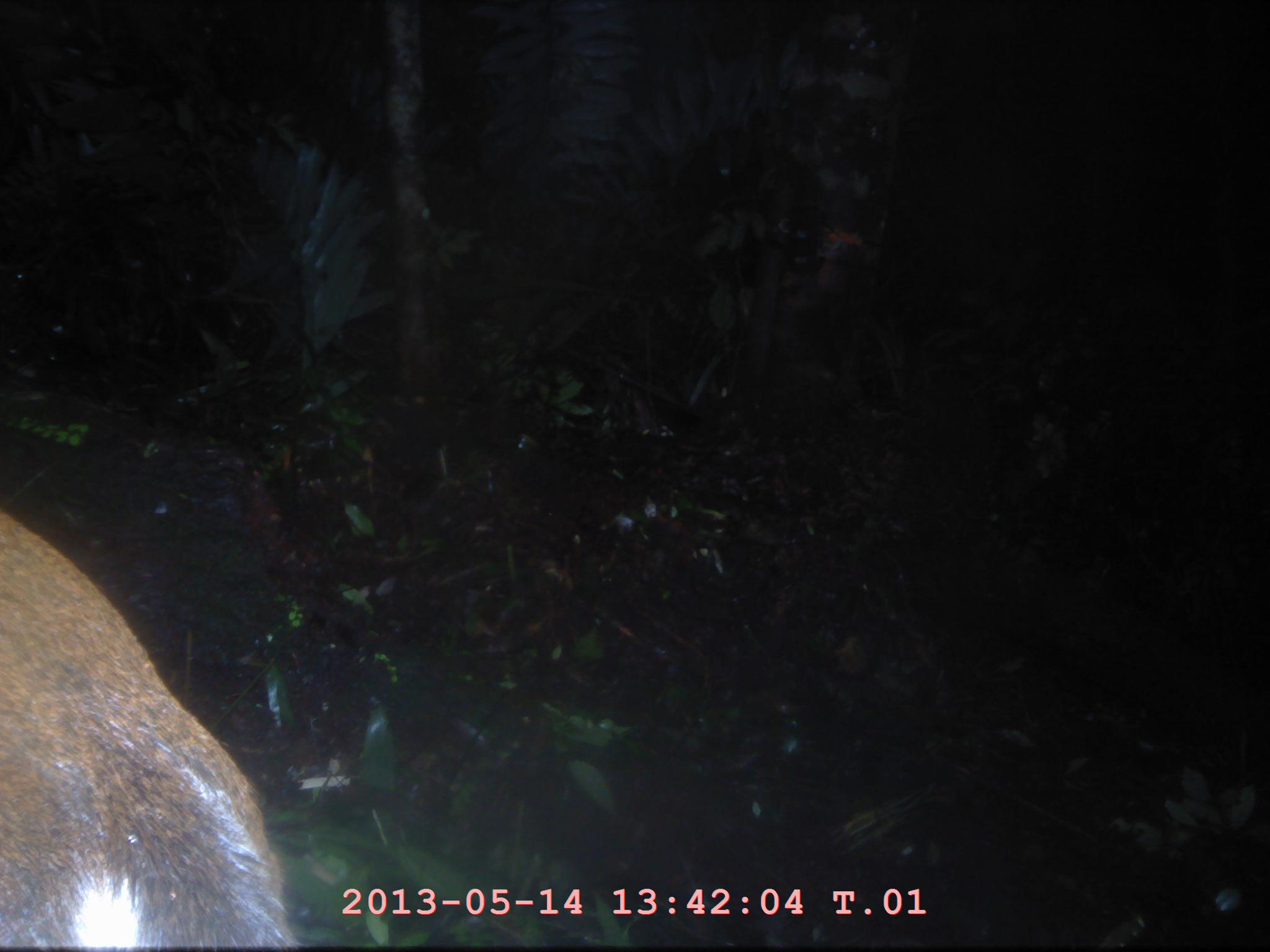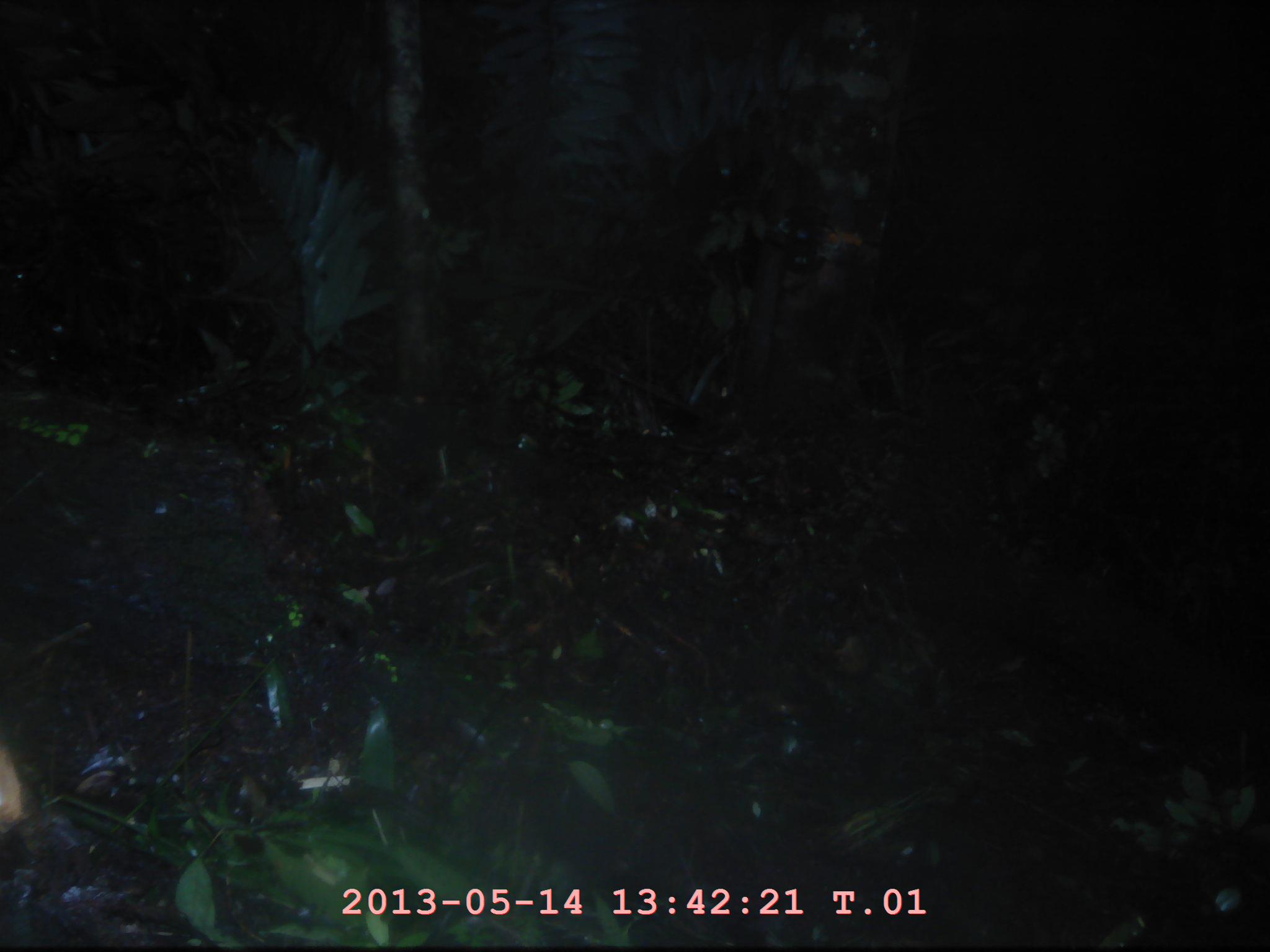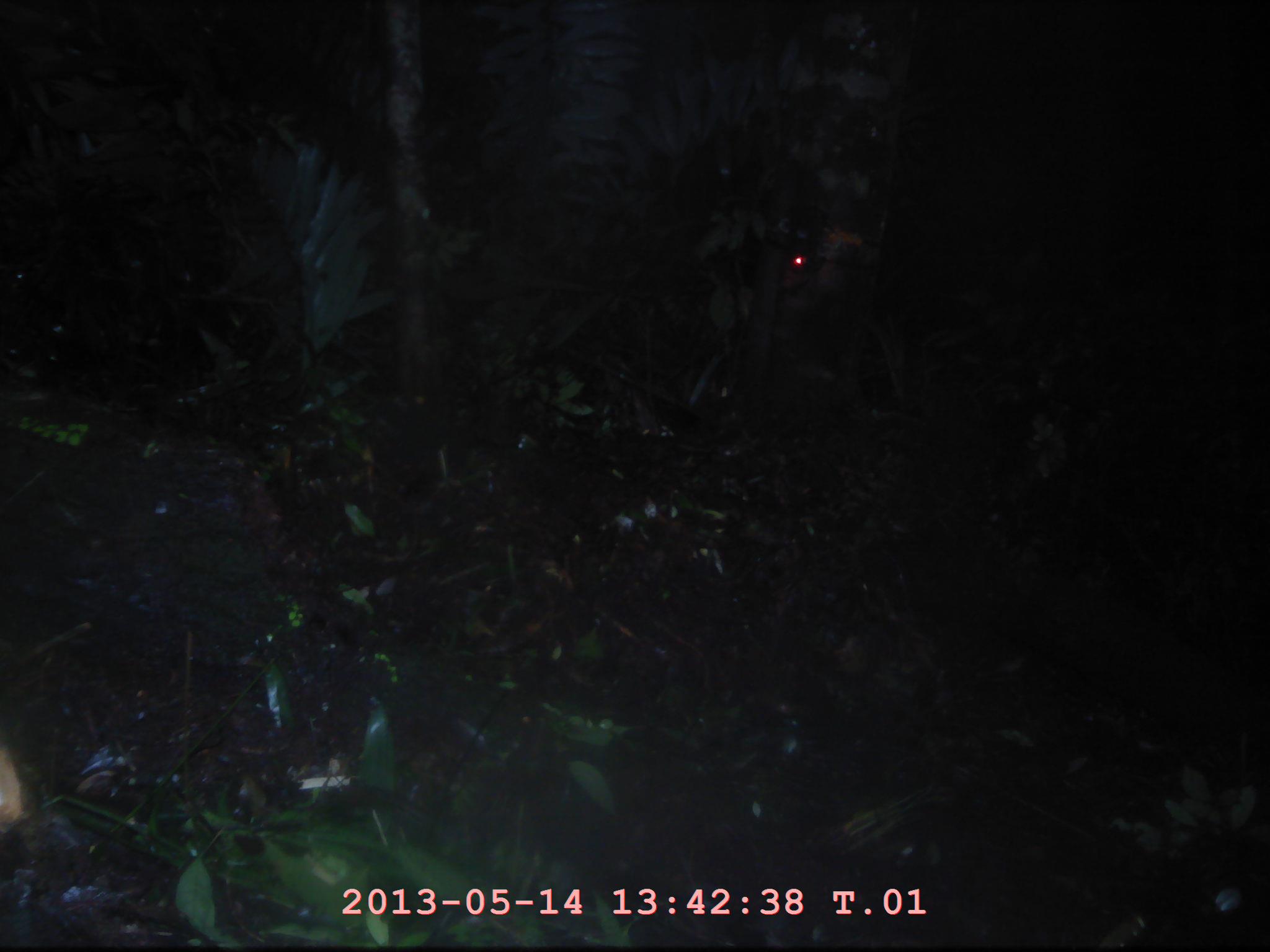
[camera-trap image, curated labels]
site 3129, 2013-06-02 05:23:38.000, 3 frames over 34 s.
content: unidentified animal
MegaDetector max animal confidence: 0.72